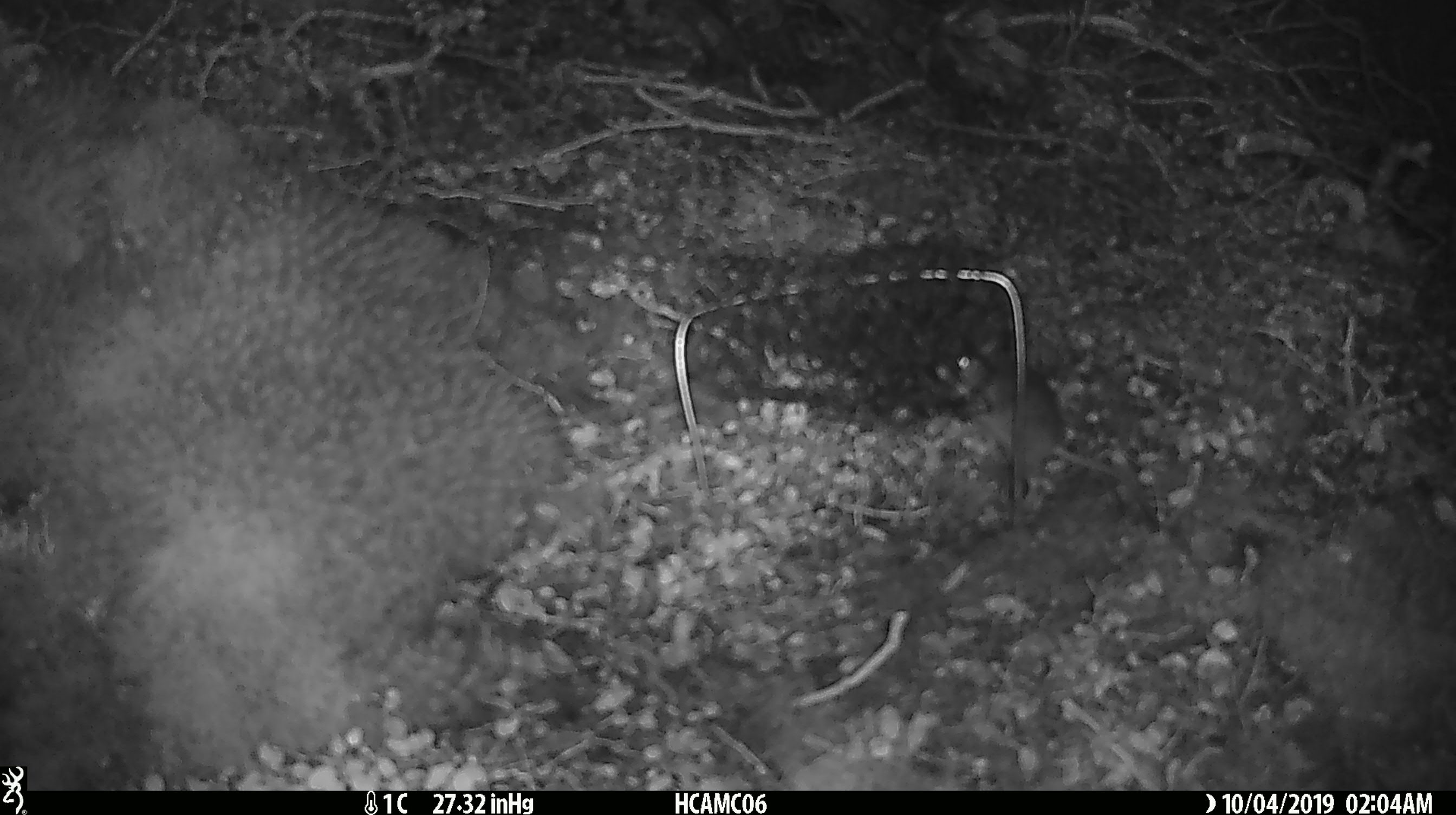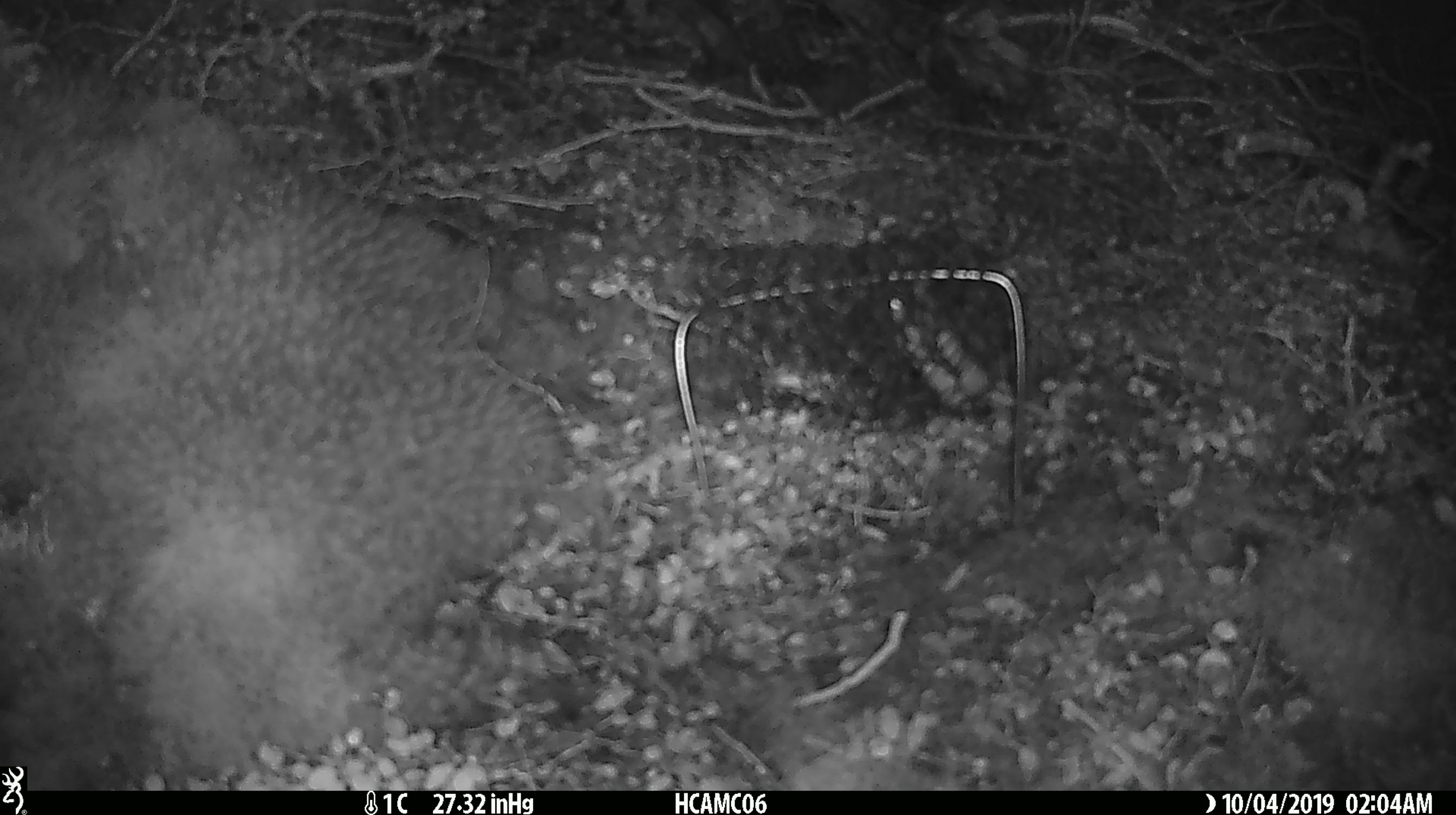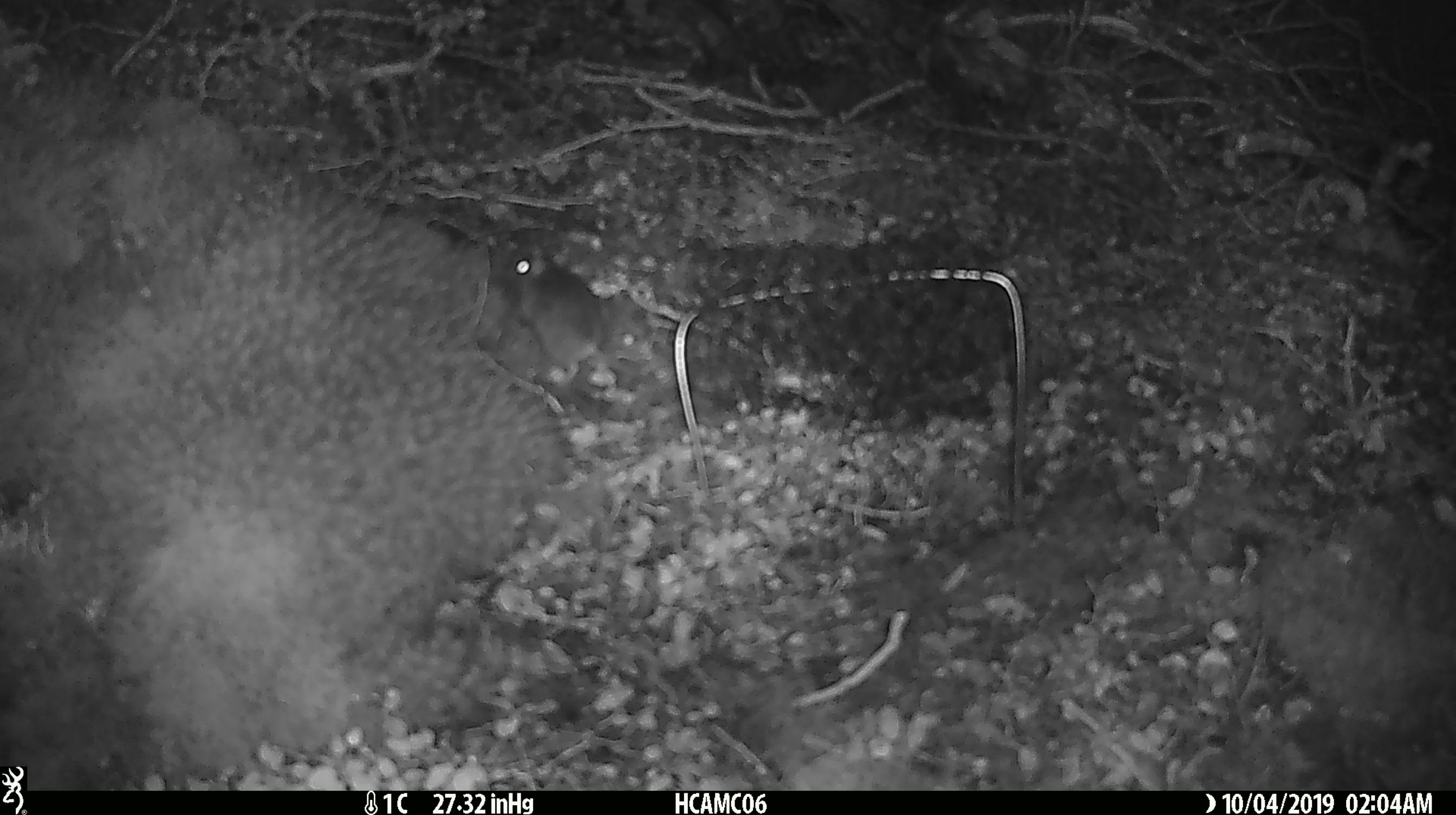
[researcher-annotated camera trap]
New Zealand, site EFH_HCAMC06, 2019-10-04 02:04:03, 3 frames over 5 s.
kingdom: Animalia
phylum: Chordata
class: Mammalia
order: Rodentia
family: Muridae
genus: Mus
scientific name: Mus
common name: mouse